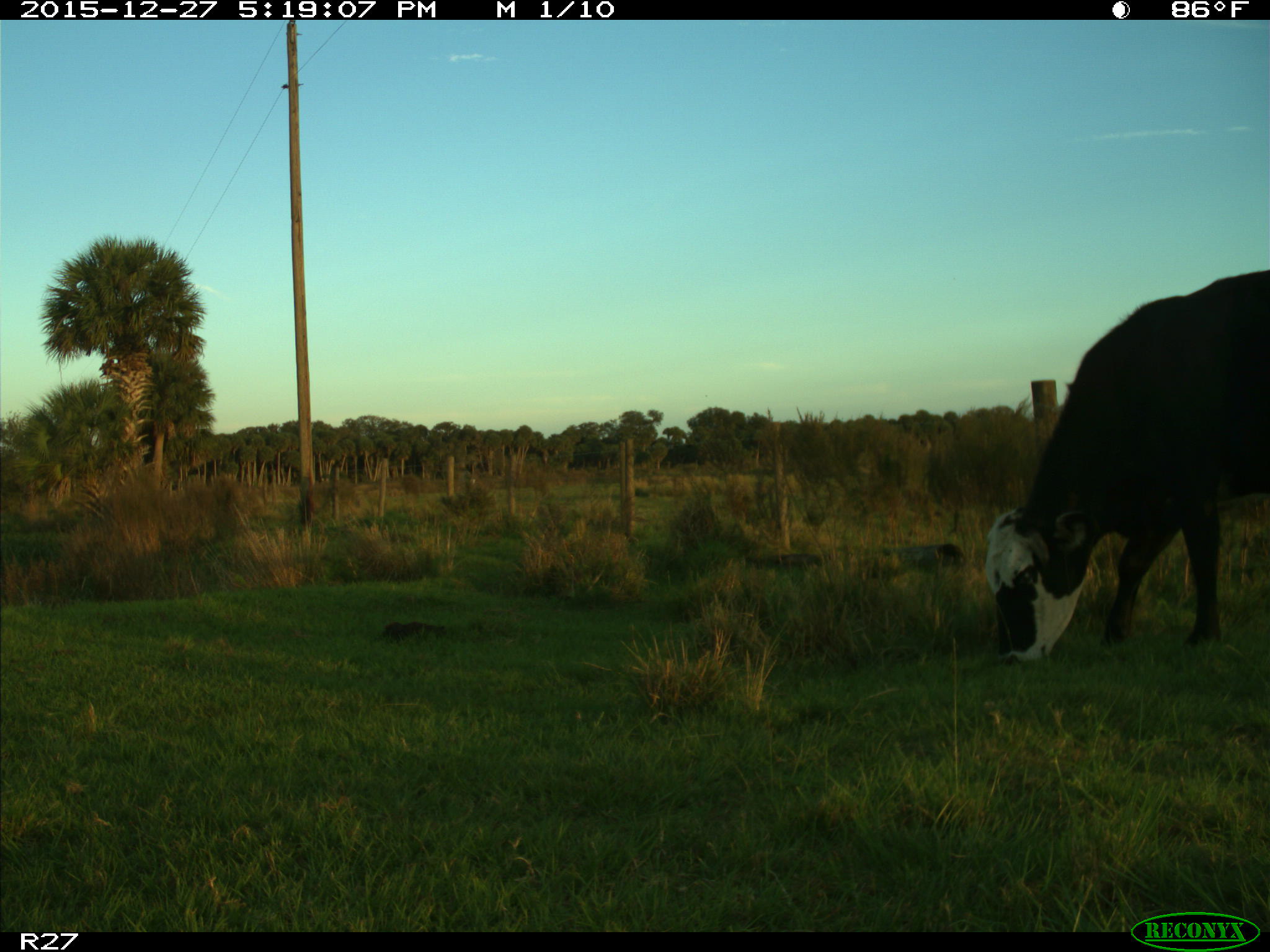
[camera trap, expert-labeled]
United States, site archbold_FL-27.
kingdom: Animalia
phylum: Chordata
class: Mammalia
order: Artiodactyla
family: Bovidae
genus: Bos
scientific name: Bos taurus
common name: domestic cow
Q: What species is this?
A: Bos taurus (domestic cow).